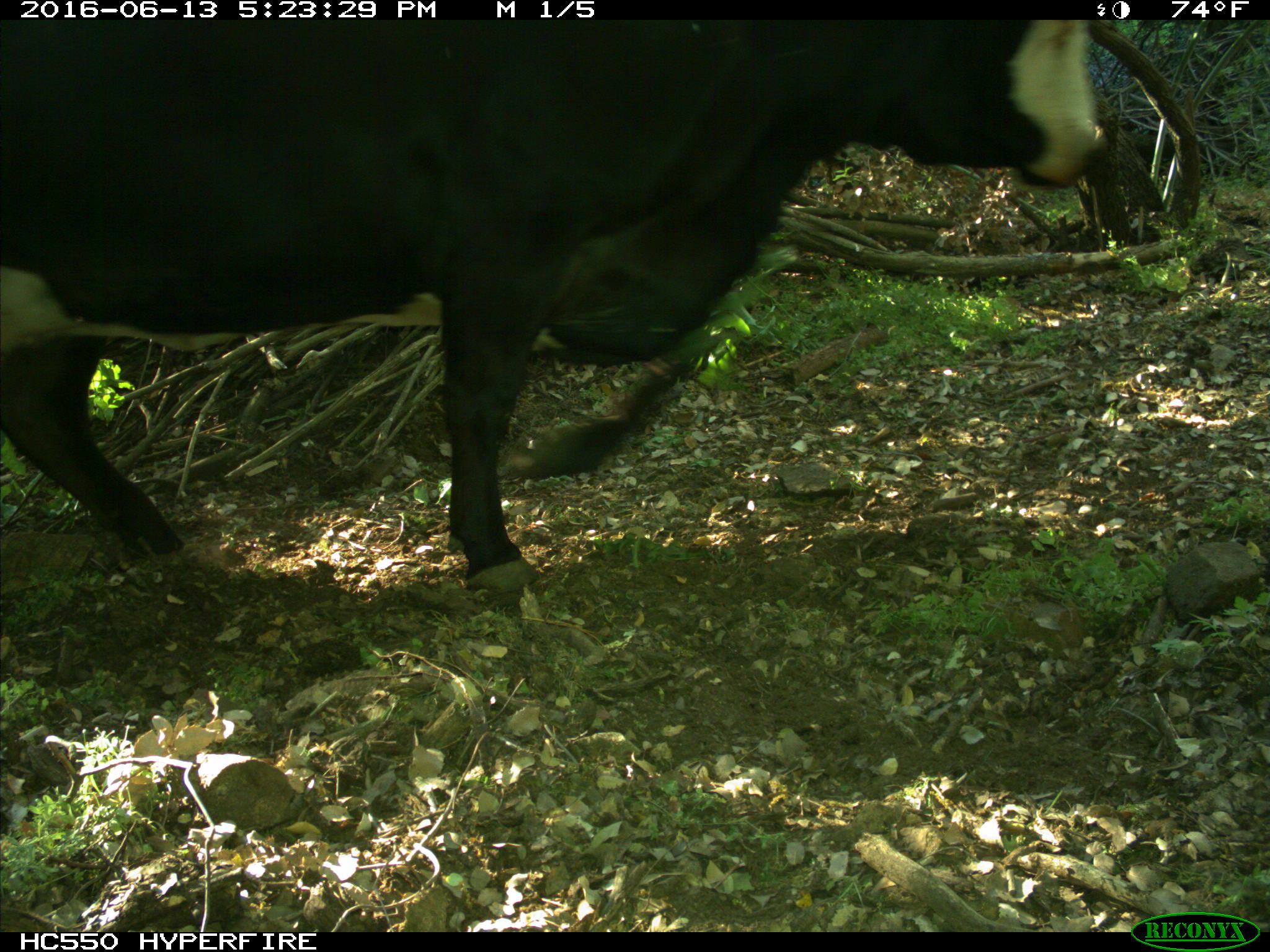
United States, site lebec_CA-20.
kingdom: Animalia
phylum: Chordata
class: Mammalia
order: Artiodactyla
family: Bovidae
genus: Bos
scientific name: Bos taurus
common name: domestic cow